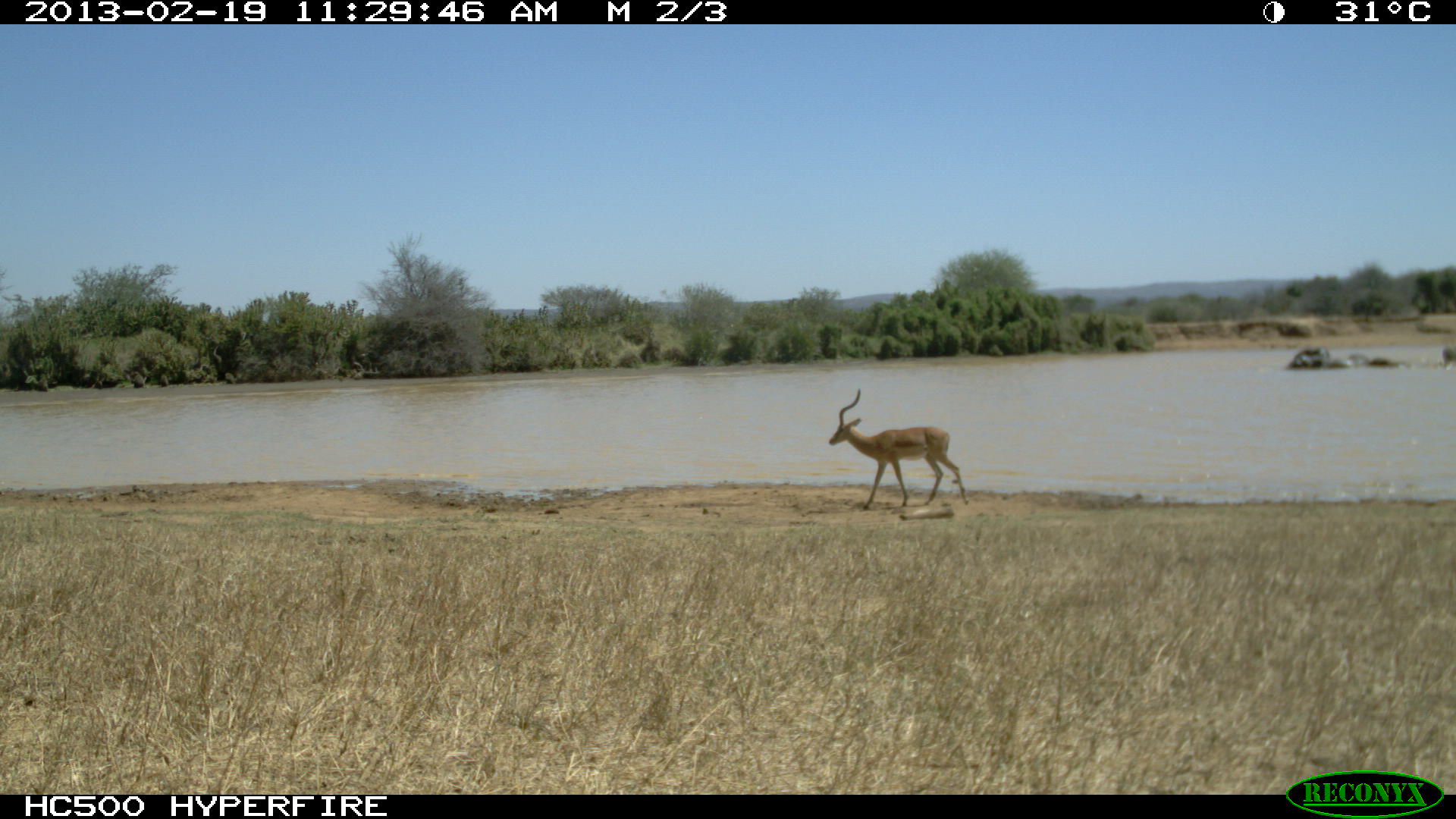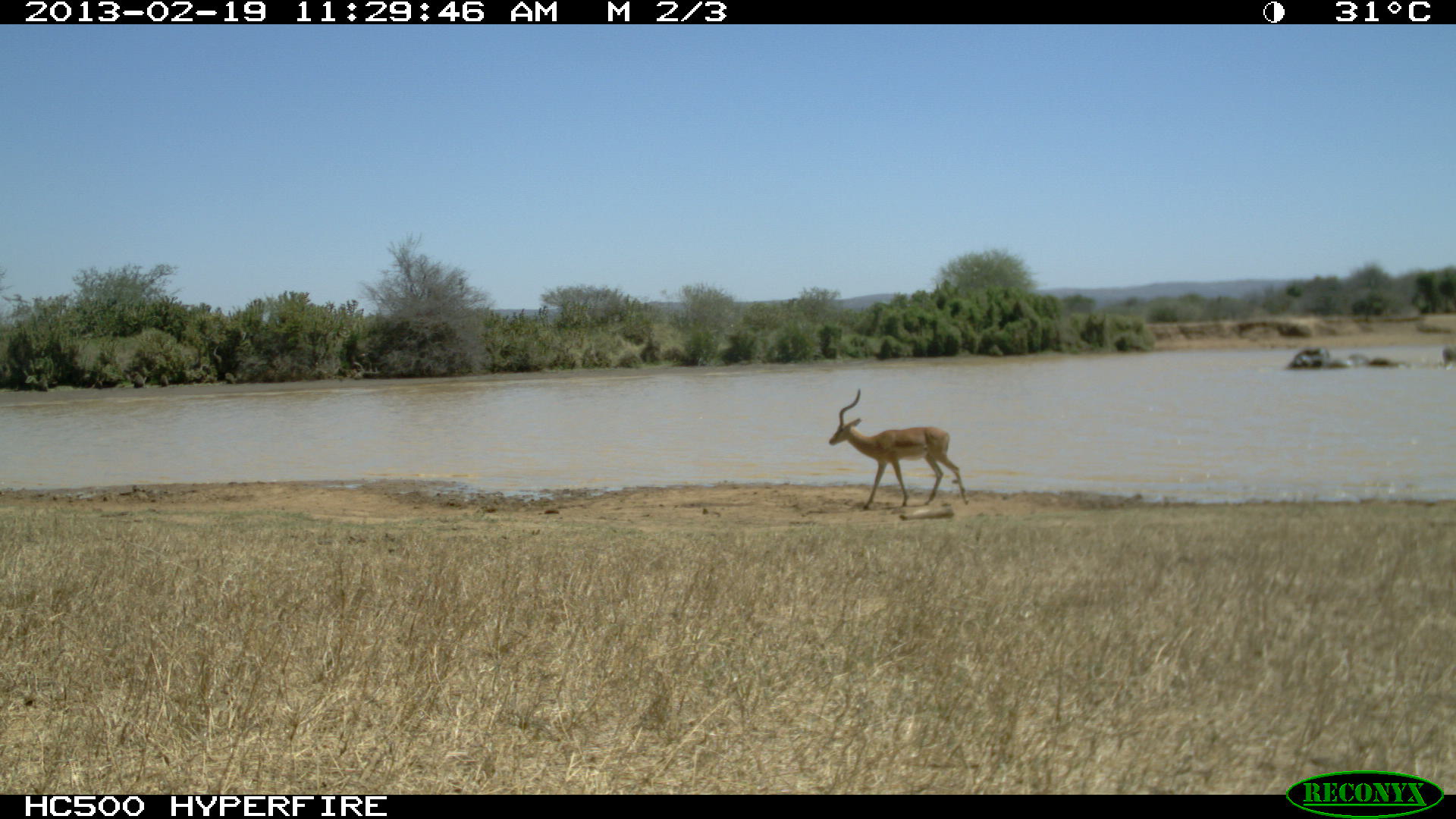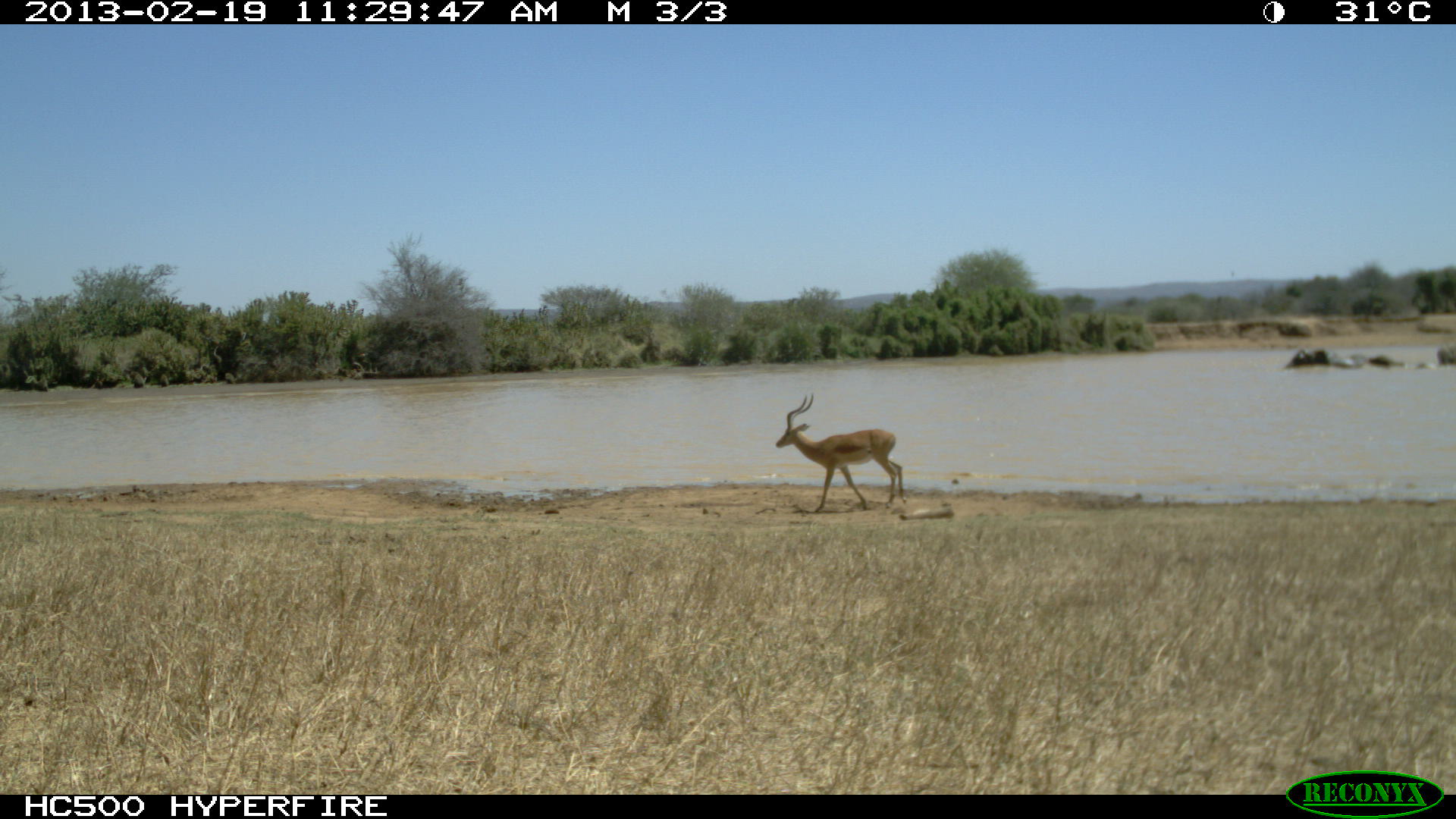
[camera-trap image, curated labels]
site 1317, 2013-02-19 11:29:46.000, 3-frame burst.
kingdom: Animalia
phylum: Chordata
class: Mammalia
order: Artiodactyla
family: Bovidae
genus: Aepyceros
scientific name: Aepyceros melampus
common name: impala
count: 1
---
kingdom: Animalia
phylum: Chordata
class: Mammalia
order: Proboscidea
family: Elephantidae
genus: Loxodonta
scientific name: Loxodonta africana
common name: african bush elephant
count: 5